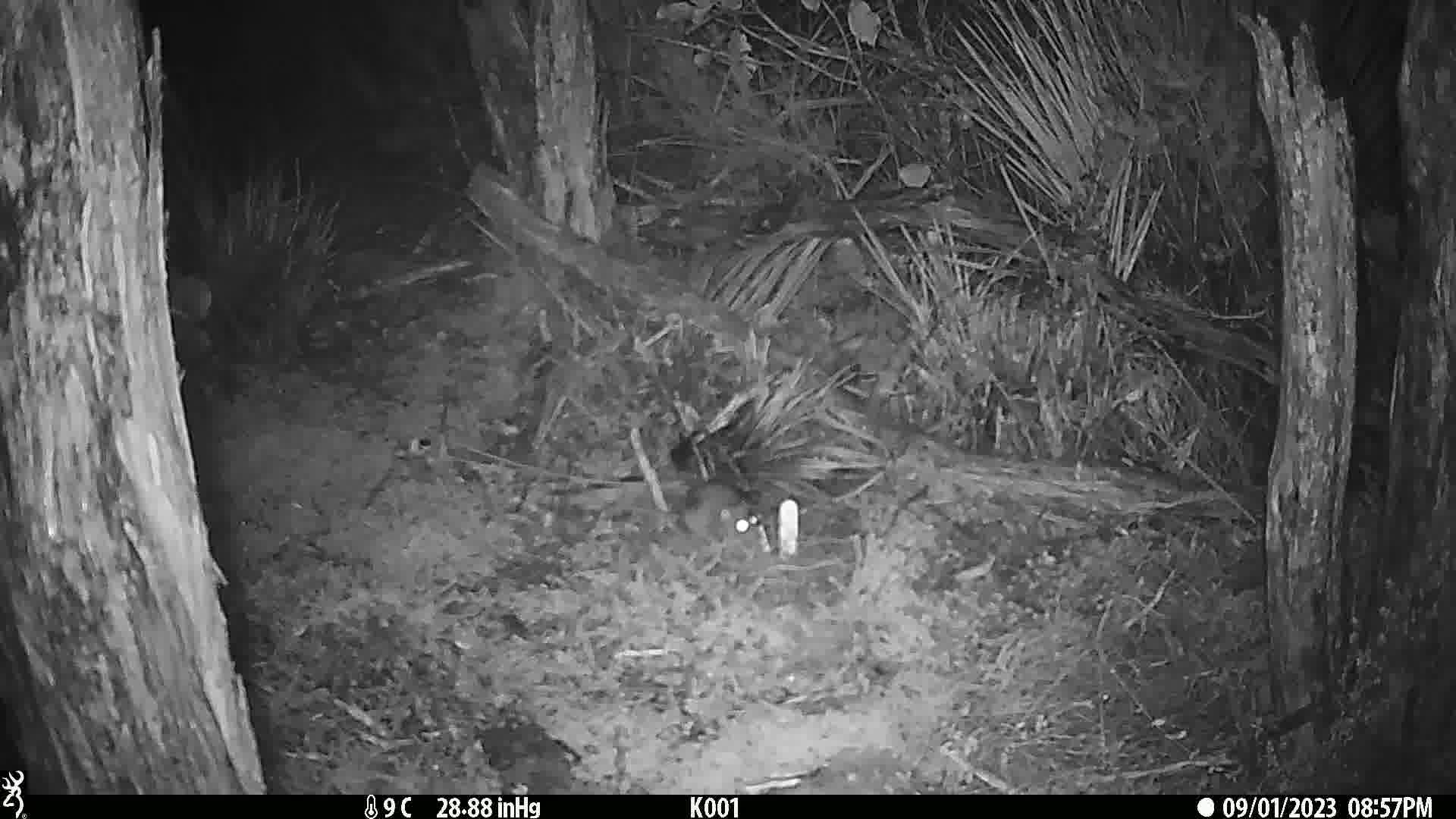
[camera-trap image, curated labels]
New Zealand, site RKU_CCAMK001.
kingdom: Animalia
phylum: Chordata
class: Mammalia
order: Rodentia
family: Muridae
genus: Rattus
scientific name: Rattus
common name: rat